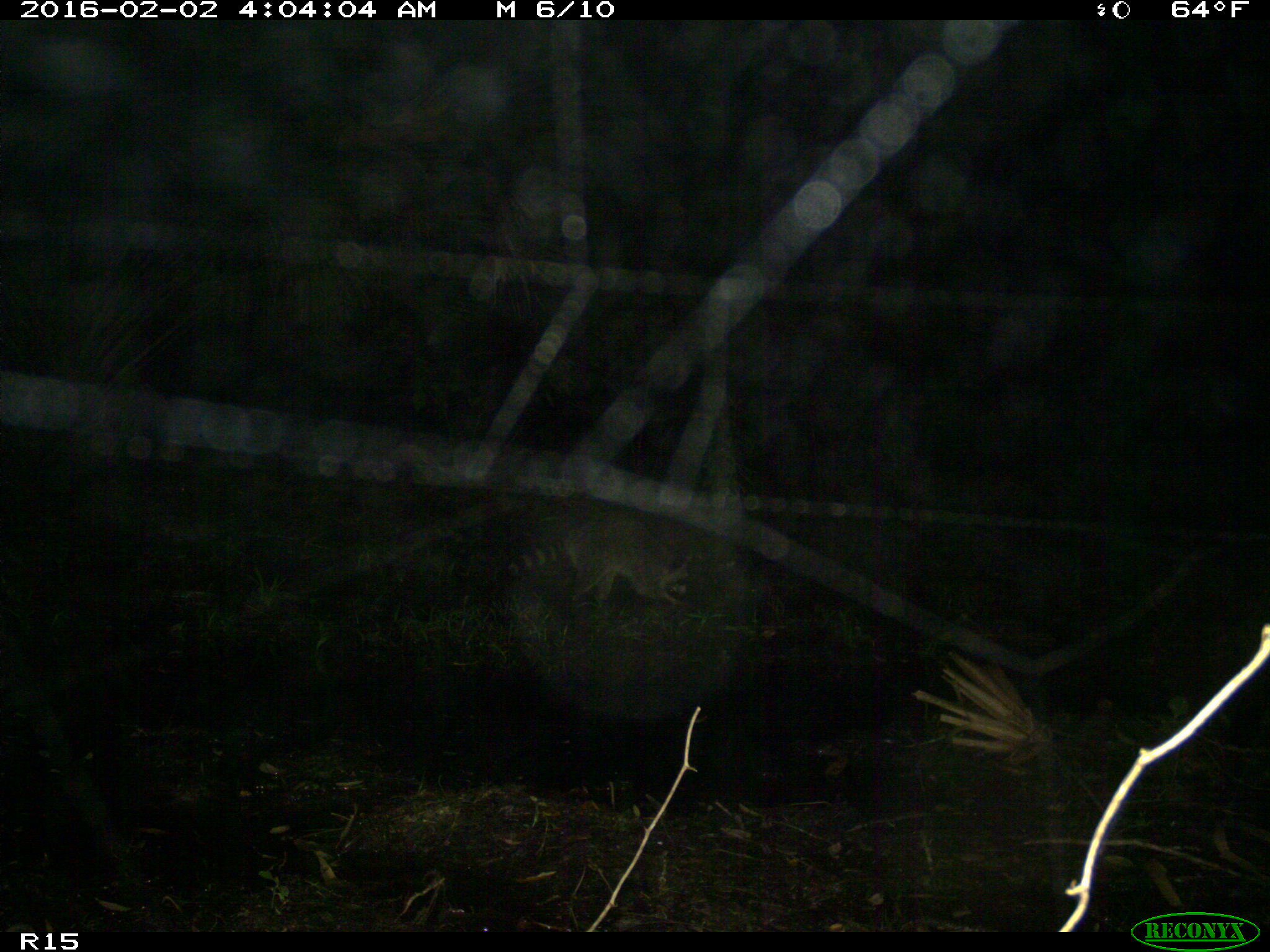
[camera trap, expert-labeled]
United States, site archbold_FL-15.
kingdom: Animalia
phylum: Chordata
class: Mammalia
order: Carnivora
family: Procyonidae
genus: Procyon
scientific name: Procyon lotor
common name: common raccoon